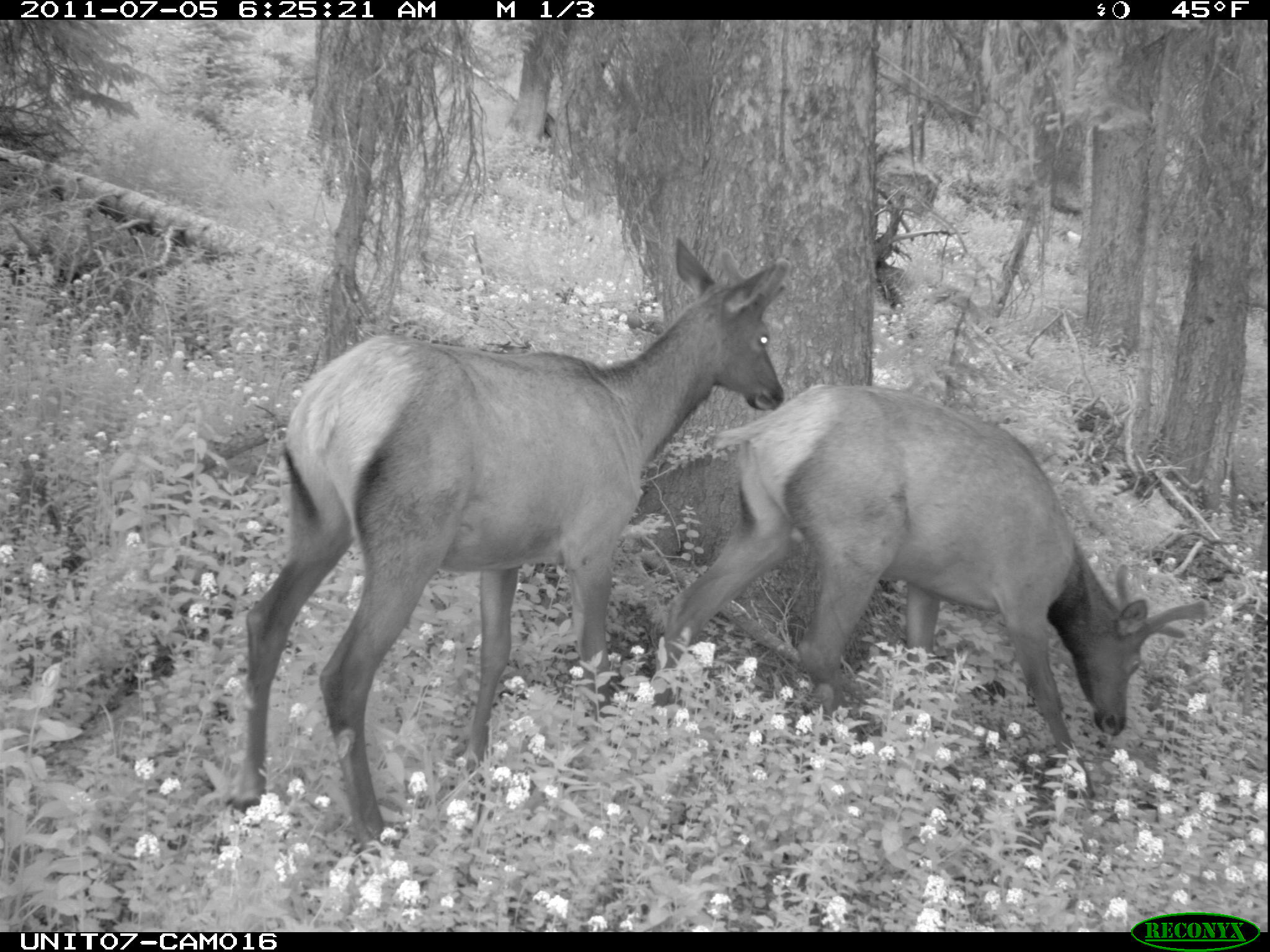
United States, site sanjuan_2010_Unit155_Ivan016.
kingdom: Animalia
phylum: Chordata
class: Mammalia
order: Artiodactyla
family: Cervidae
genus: Cervus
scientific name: Cervus elaphus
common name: red deer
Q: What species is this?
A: Cervus elaphus (red deer).